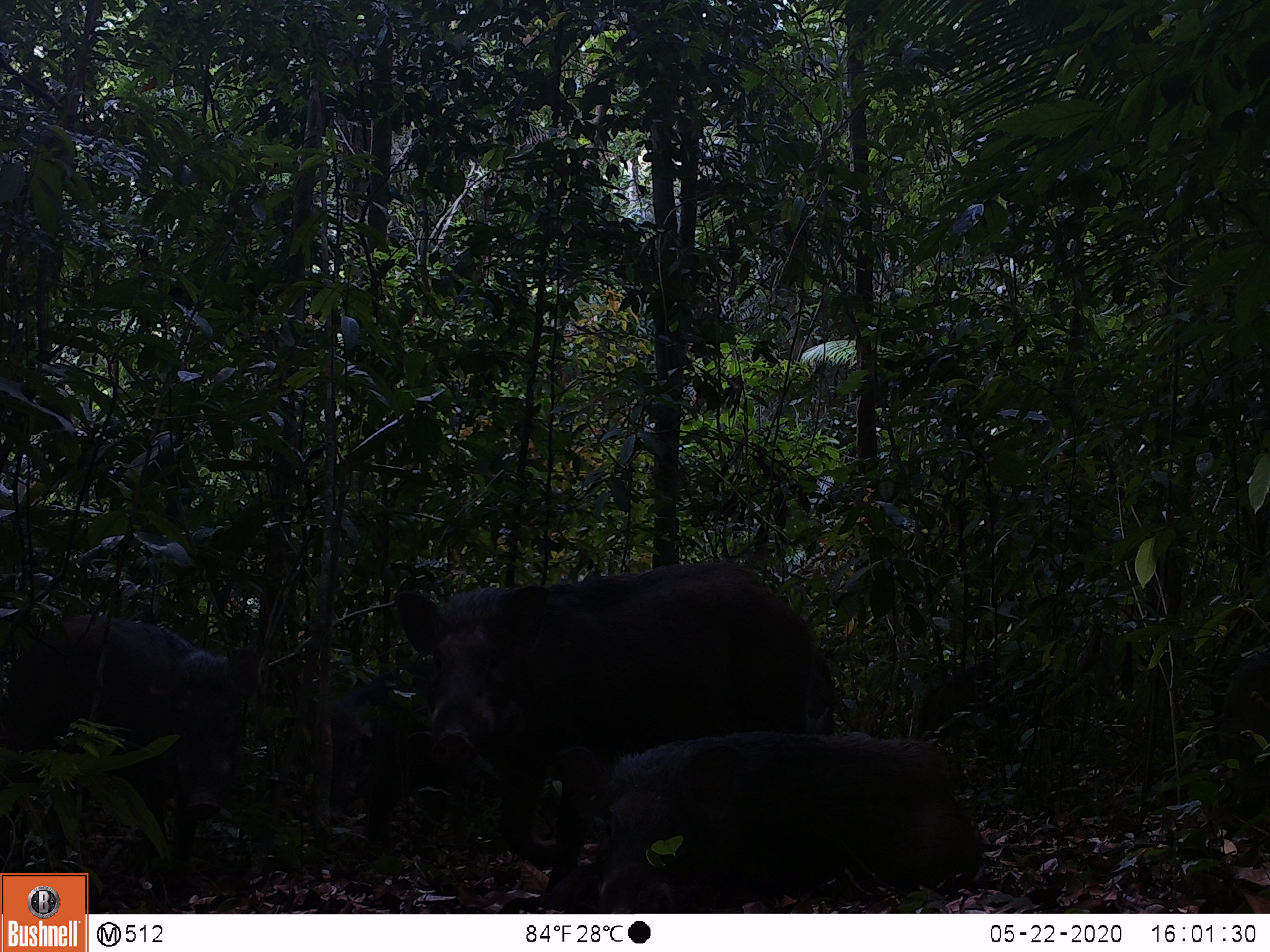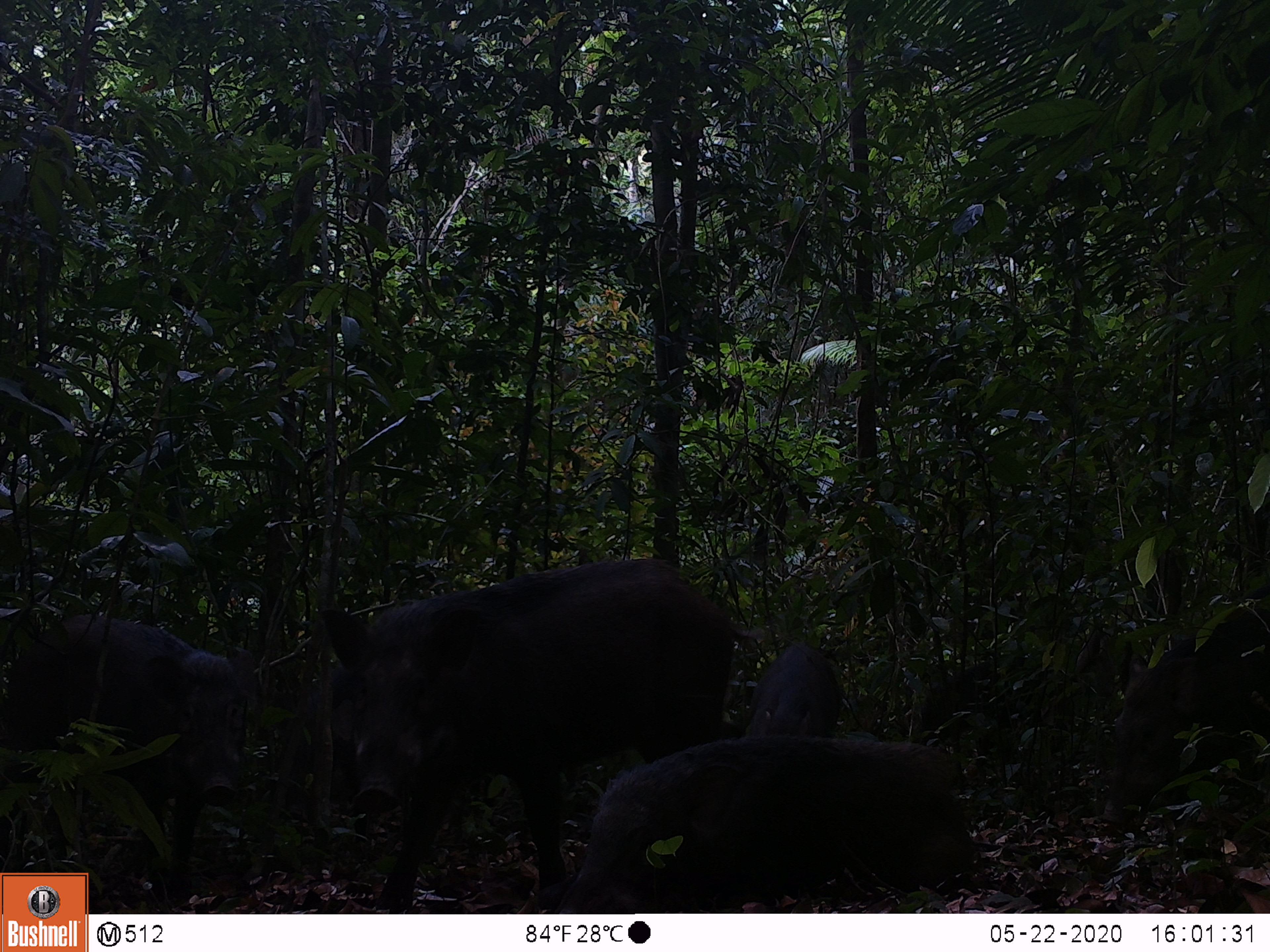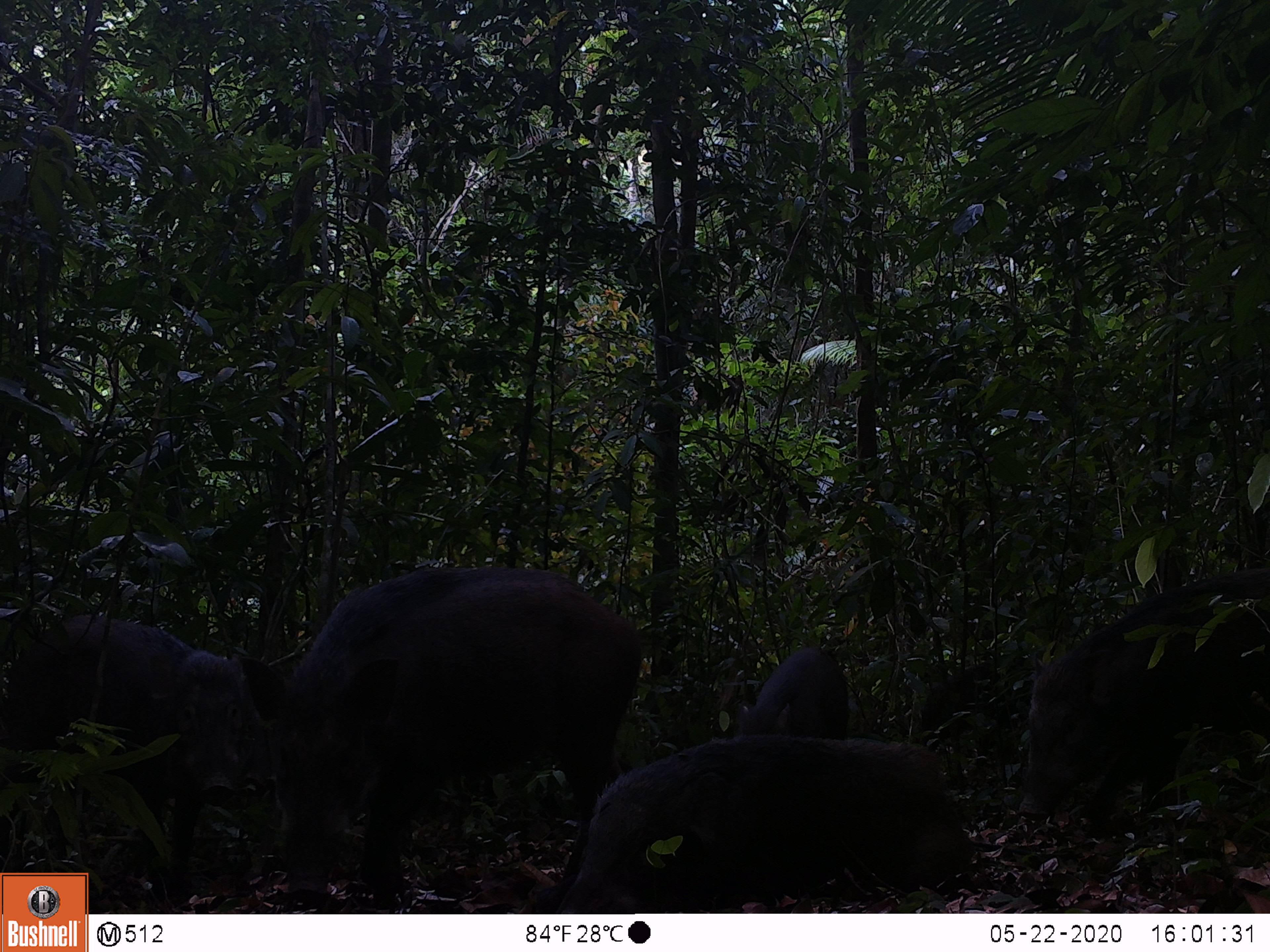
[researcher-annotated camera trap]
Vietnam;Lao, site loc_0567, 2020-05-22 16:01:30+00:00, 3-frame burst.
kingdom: Animalia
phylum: Chordata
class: Mammalia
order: Artiodactyla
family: Suidae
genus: Sus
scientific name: Sus scrofa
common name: eurasian wild pig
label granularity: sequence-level